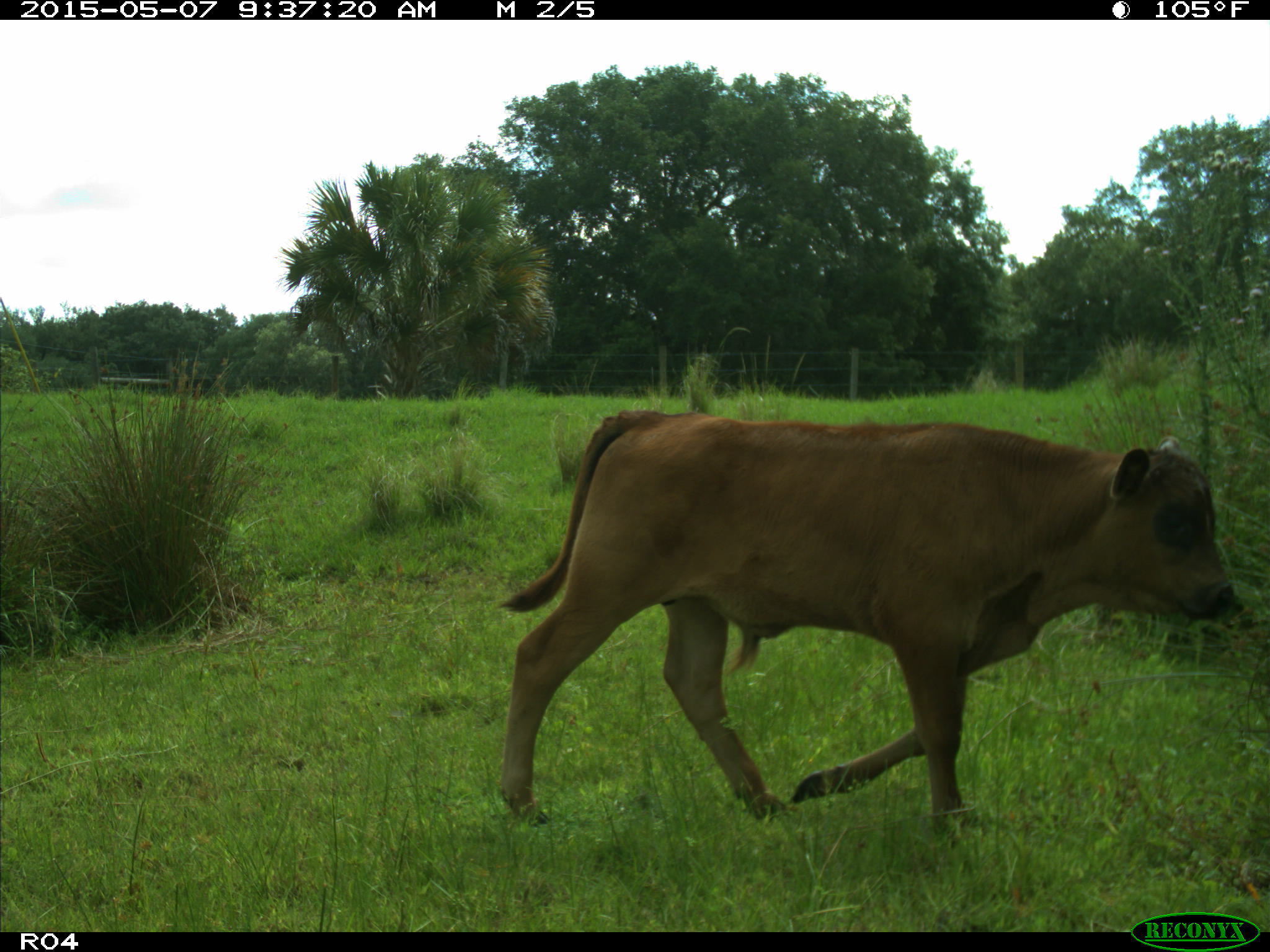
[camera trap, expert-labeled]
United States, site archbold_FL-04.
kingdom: Animalia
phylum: Chordata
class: Mammalia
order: Artiodactyla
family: Bovidae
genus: Bos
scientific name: Bos taurus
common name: domestic cow